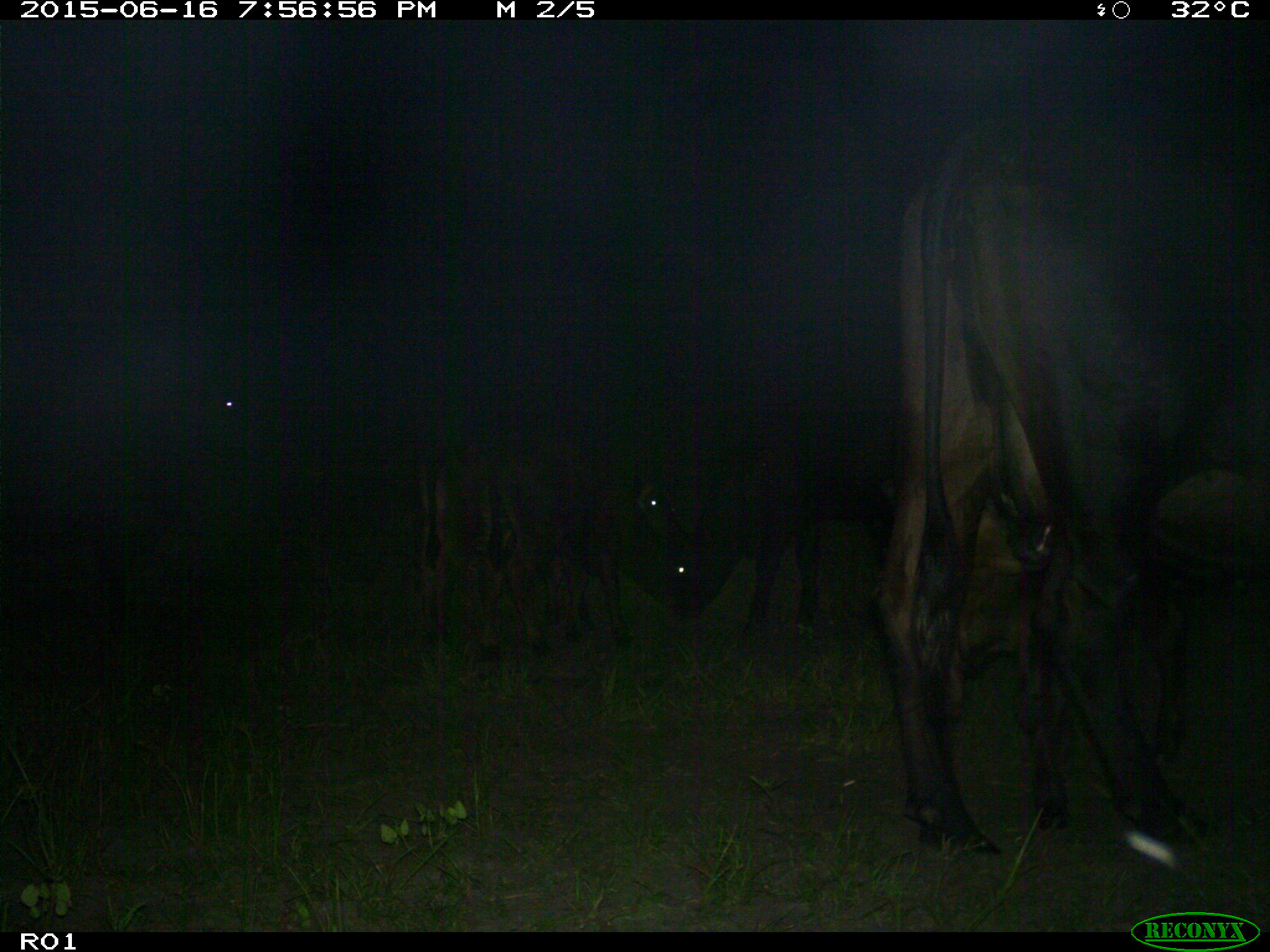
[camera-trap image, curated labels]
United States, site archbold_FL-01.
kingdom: Animalia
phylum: Chordata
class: Mammalia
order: Artiodactyla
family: Bovidae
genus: Bos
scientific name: Bos taurus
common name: domestic cow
Bos taurus (domestic cow).